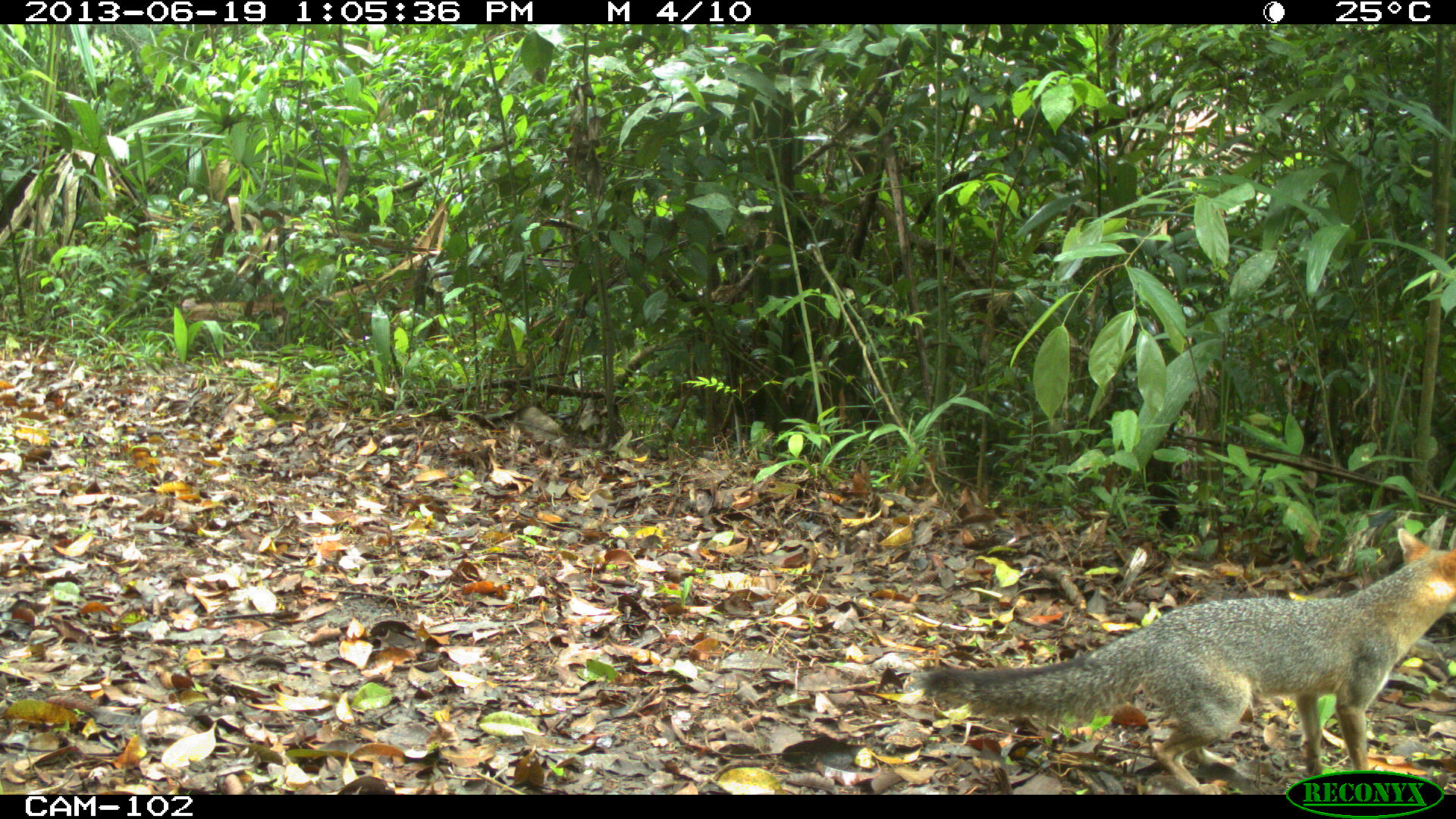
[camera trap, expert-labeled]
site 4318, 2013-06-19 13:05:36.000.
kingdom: Animalia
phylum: Chordata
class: Mammalia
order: Carnivora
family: Canidae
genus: Urocyon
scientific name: Urocyon cinereoargenteus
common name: gray fox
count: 1